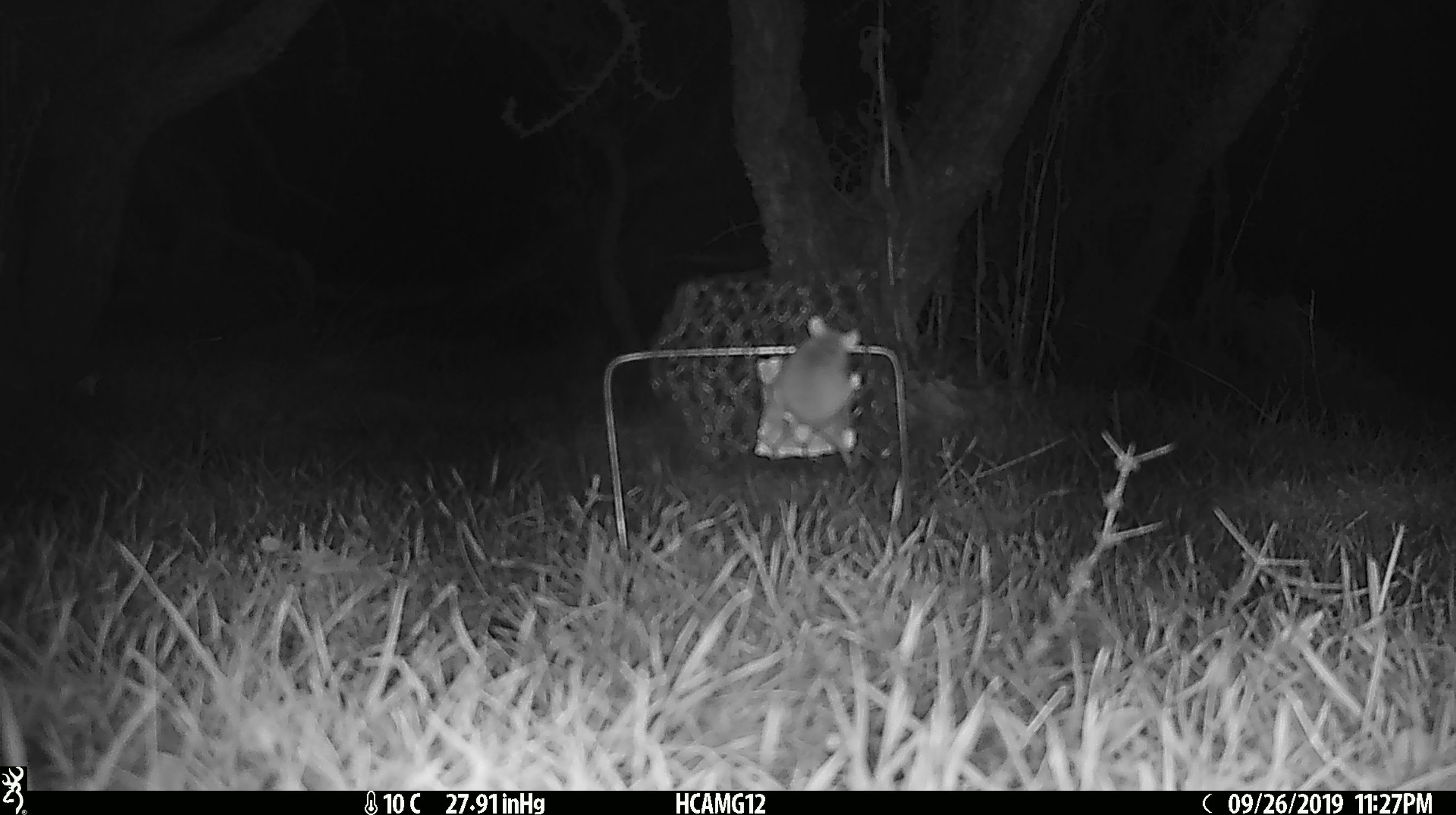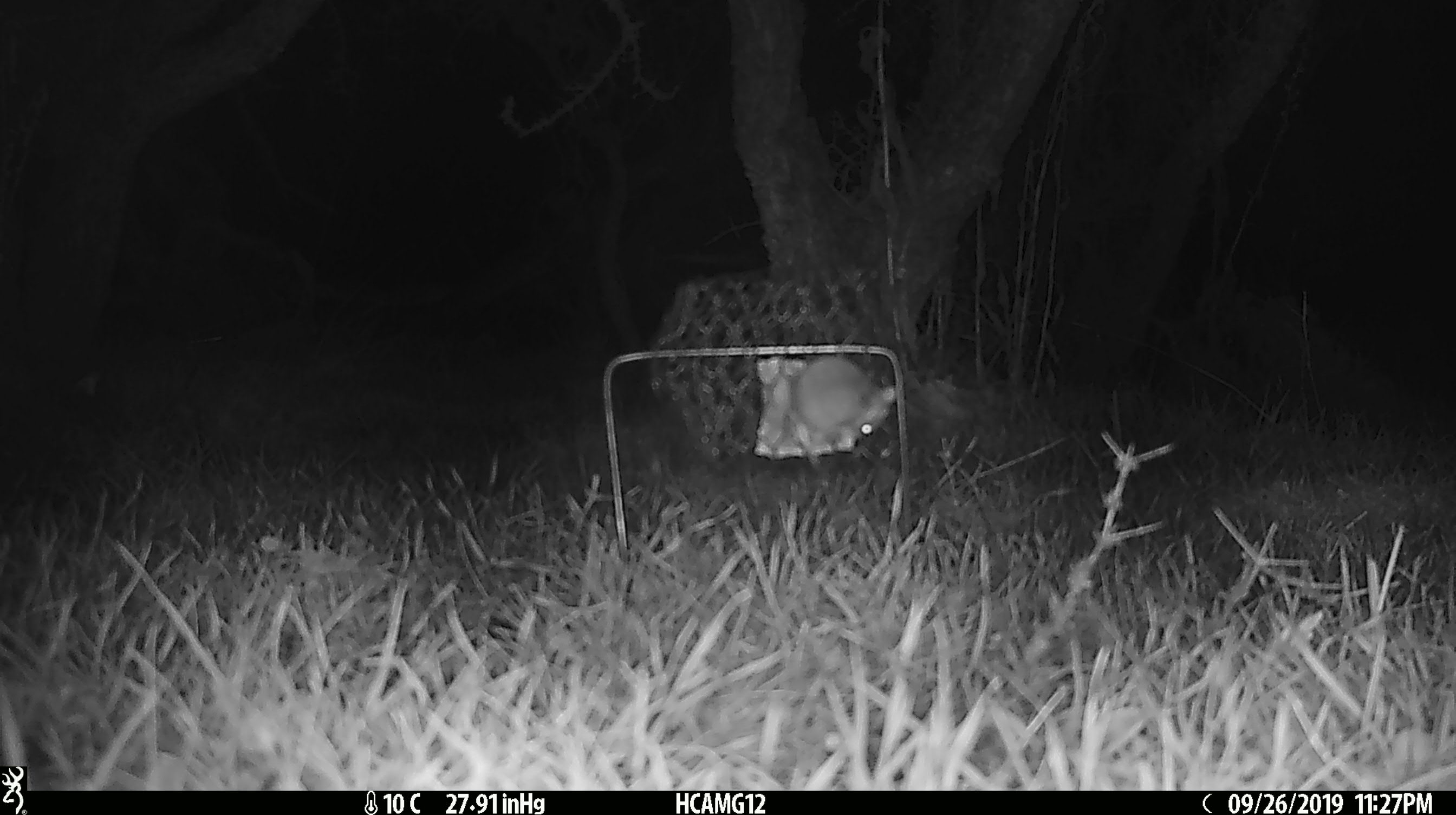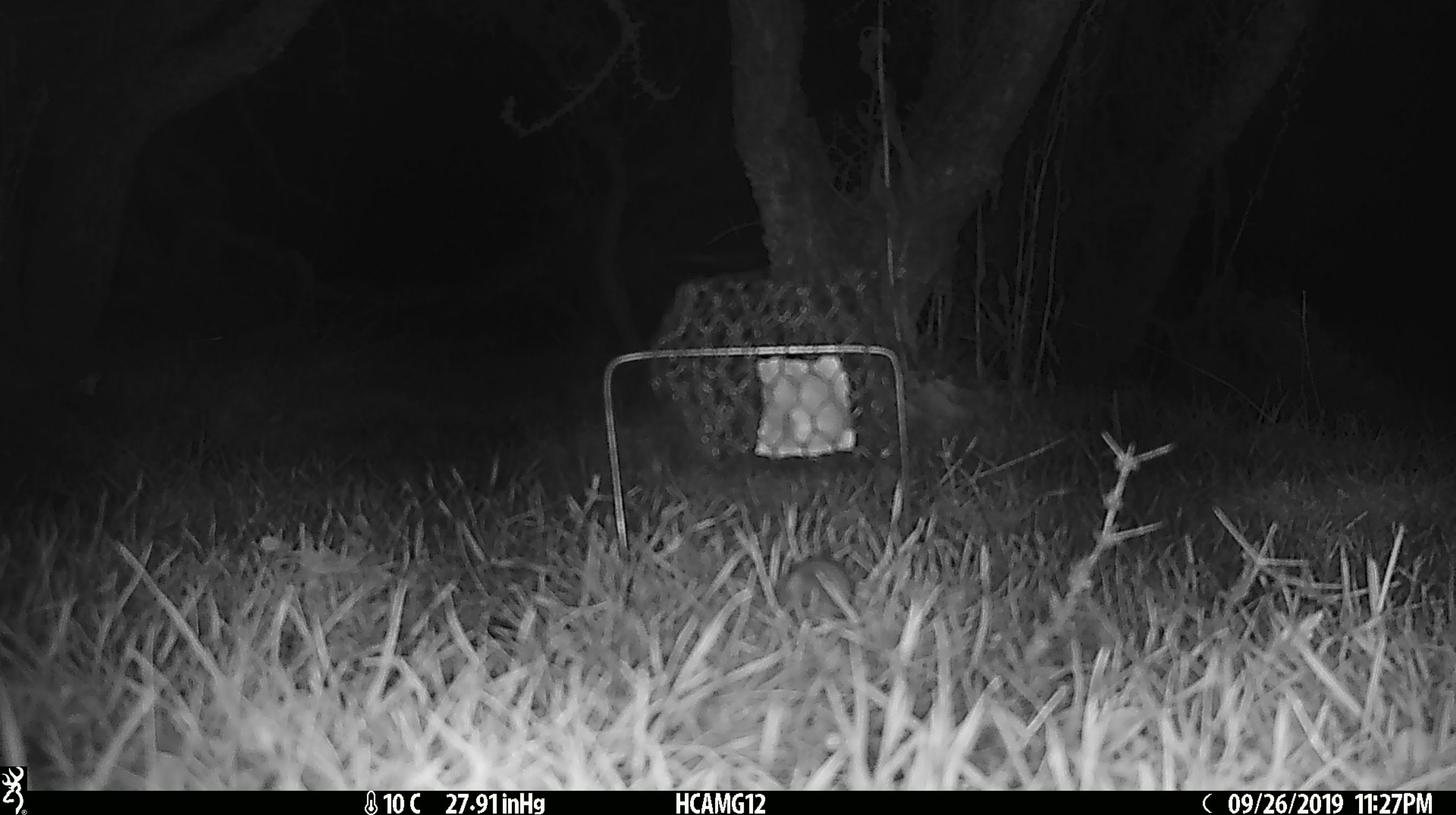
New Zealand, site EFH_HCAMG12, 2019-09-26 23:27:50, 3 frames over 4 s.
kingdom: Animalia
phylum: Chordata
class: Mammalia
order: Rodentia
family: Muridae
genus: Mus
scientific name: Mus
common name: mouse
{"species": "mouse (Mus)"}